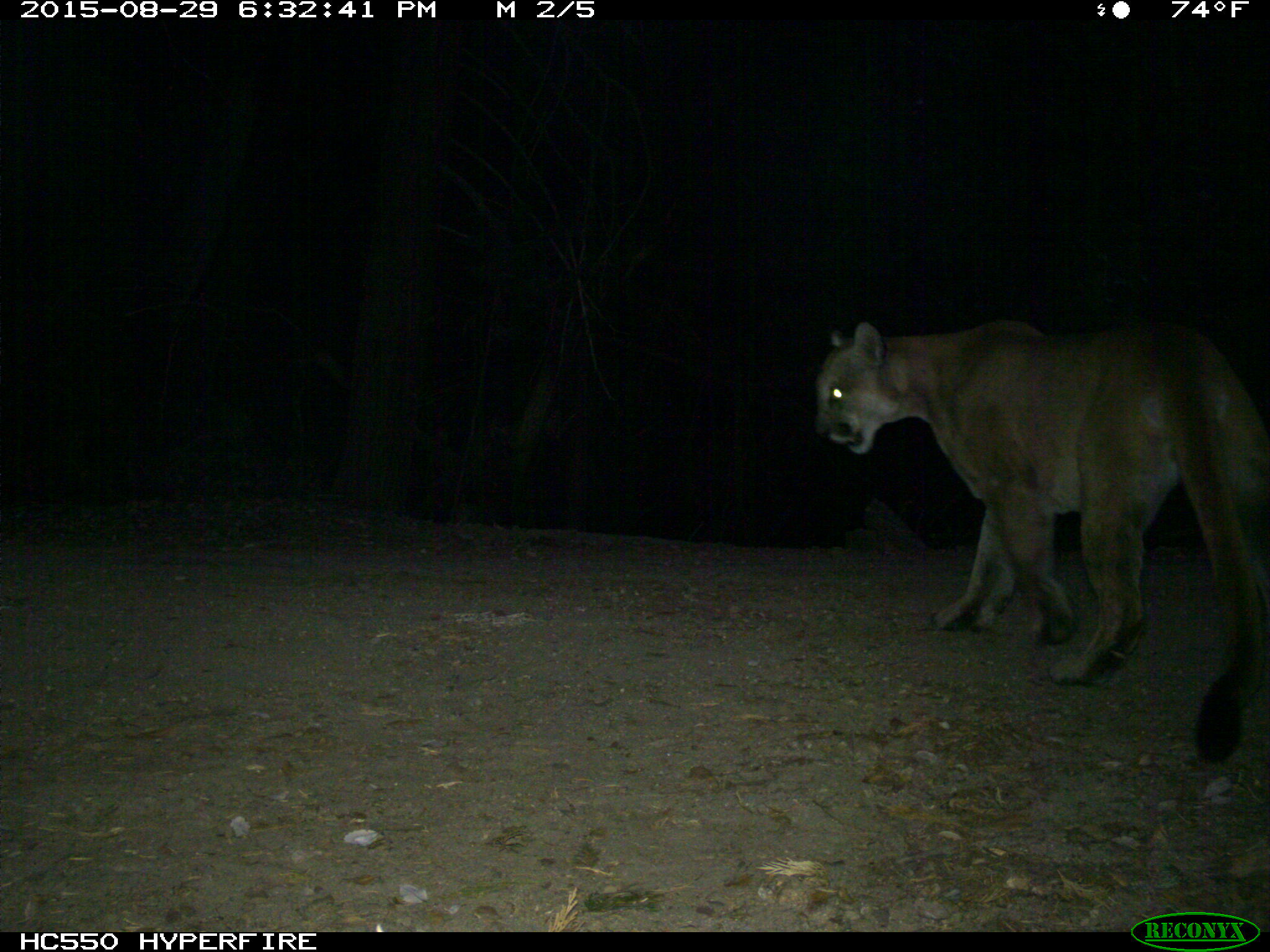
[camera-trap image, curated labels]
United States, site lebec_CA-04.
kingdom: Animalia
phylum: Chordata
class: Mammalia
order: Carnivora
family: Felidae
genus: Puma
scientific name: Puma concolor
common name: mountain lion